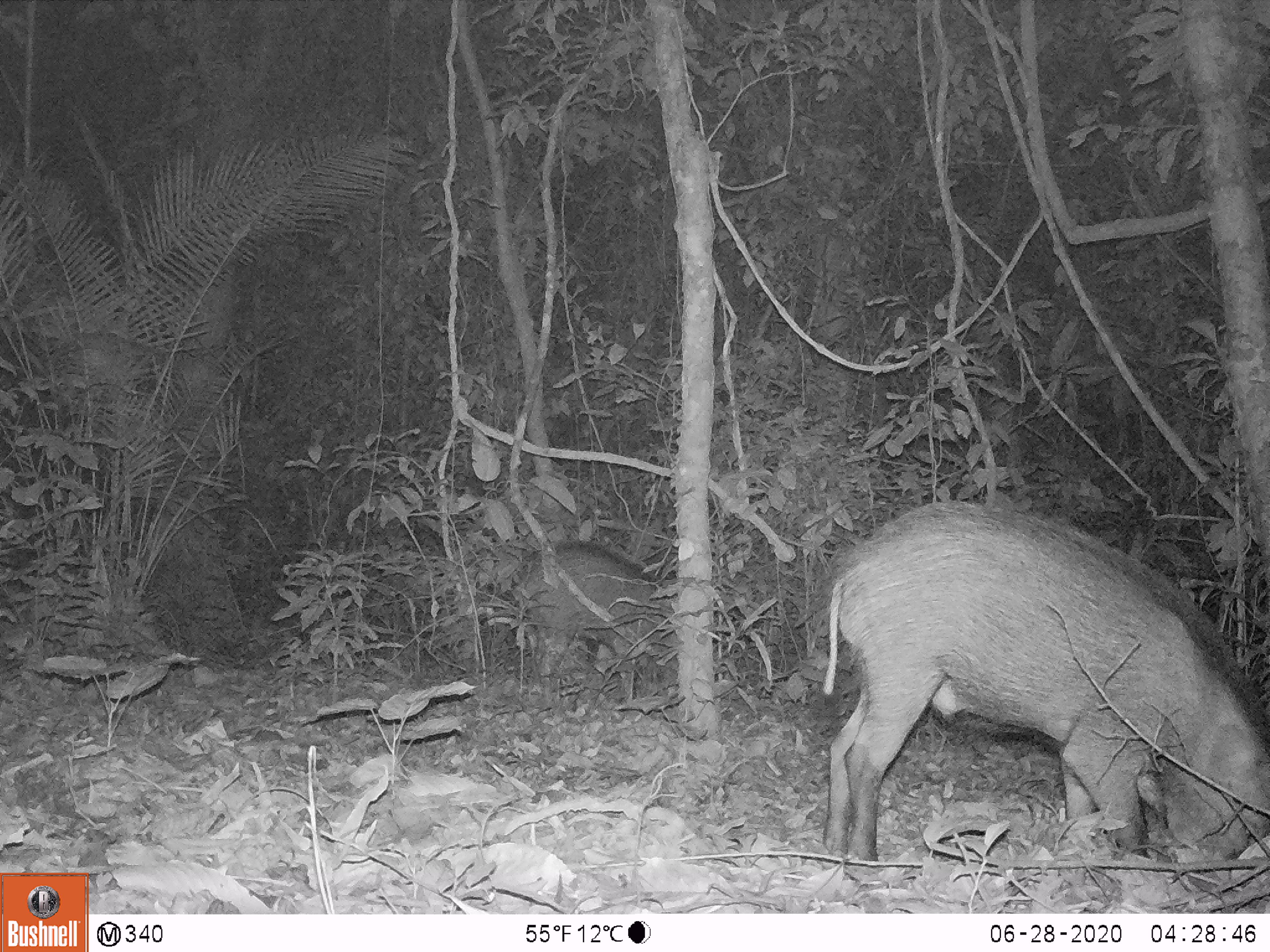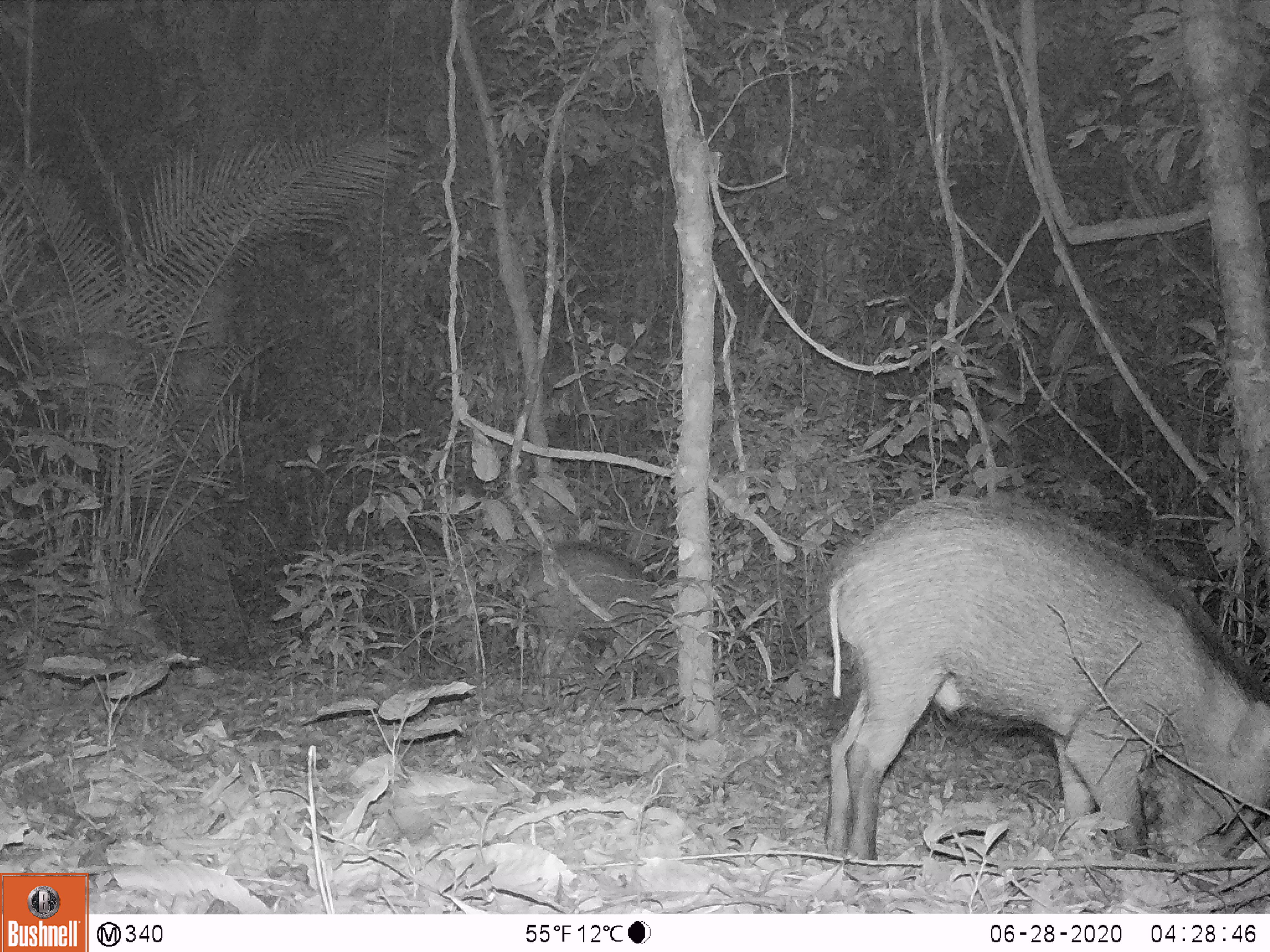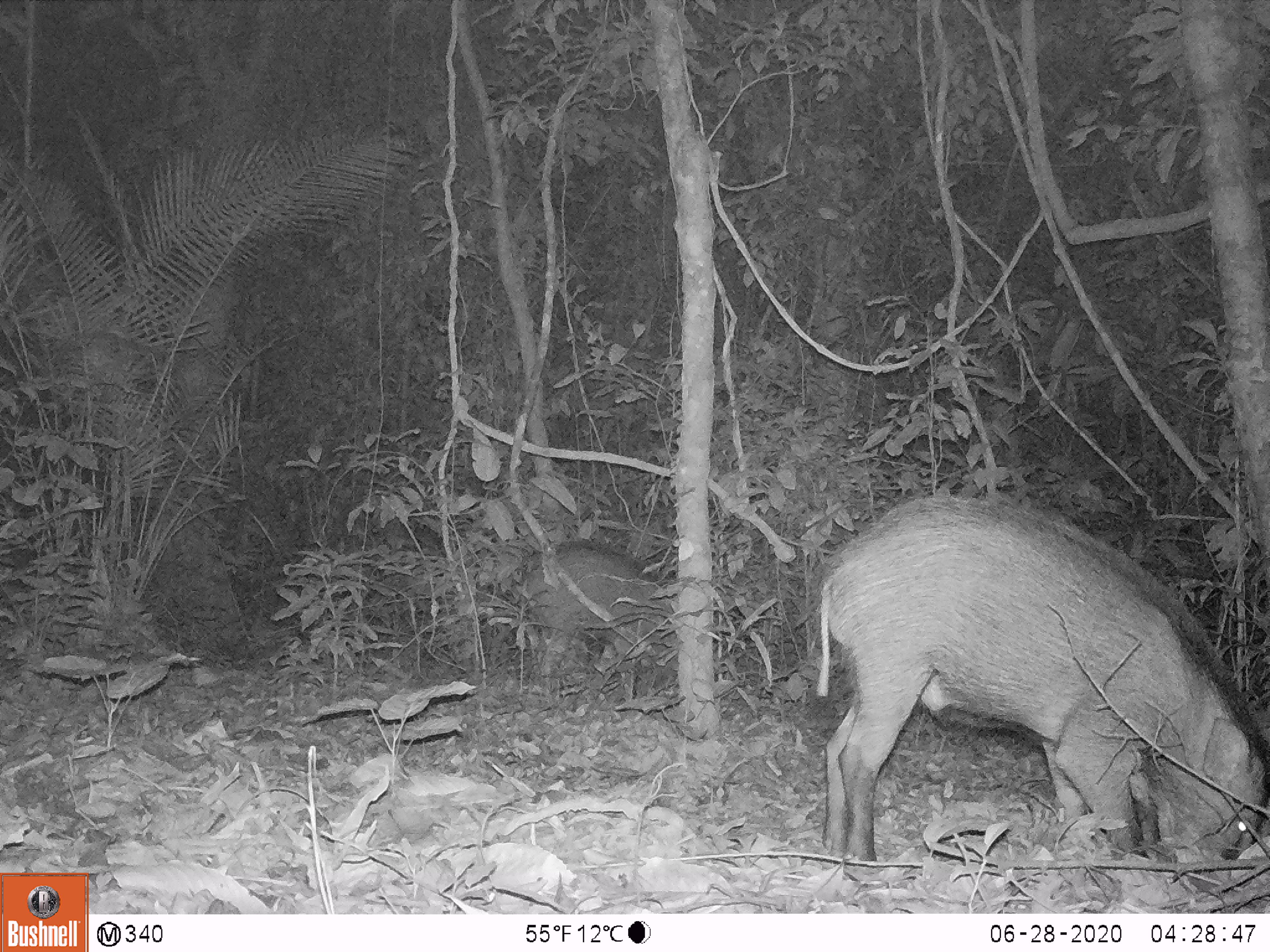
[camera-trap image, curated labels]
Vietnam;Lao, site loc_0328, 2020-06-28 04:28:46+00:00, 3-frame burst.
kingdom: Animalia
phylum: Chordata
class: Mammalia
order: Artiodactyla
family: Suidae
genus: Sus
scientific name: Sus scrofa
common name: eurasian wild pig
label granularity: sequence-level